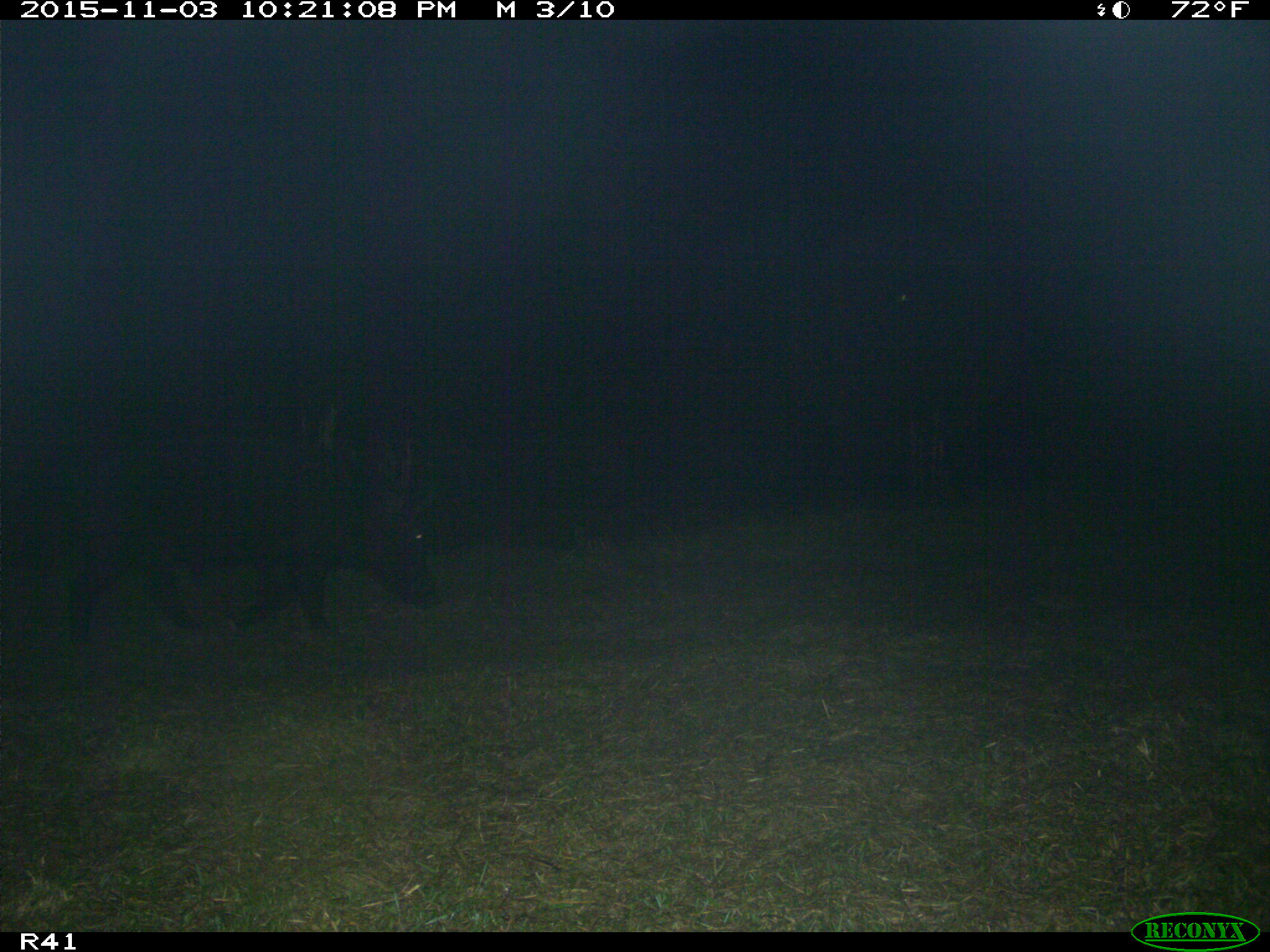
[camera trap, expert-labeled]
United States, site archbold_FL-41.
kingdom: Animalia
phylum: Chordata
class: Mammalia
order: Artiodactyla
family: Suidae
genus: Sus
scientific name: Sus scrofa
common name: wild boar